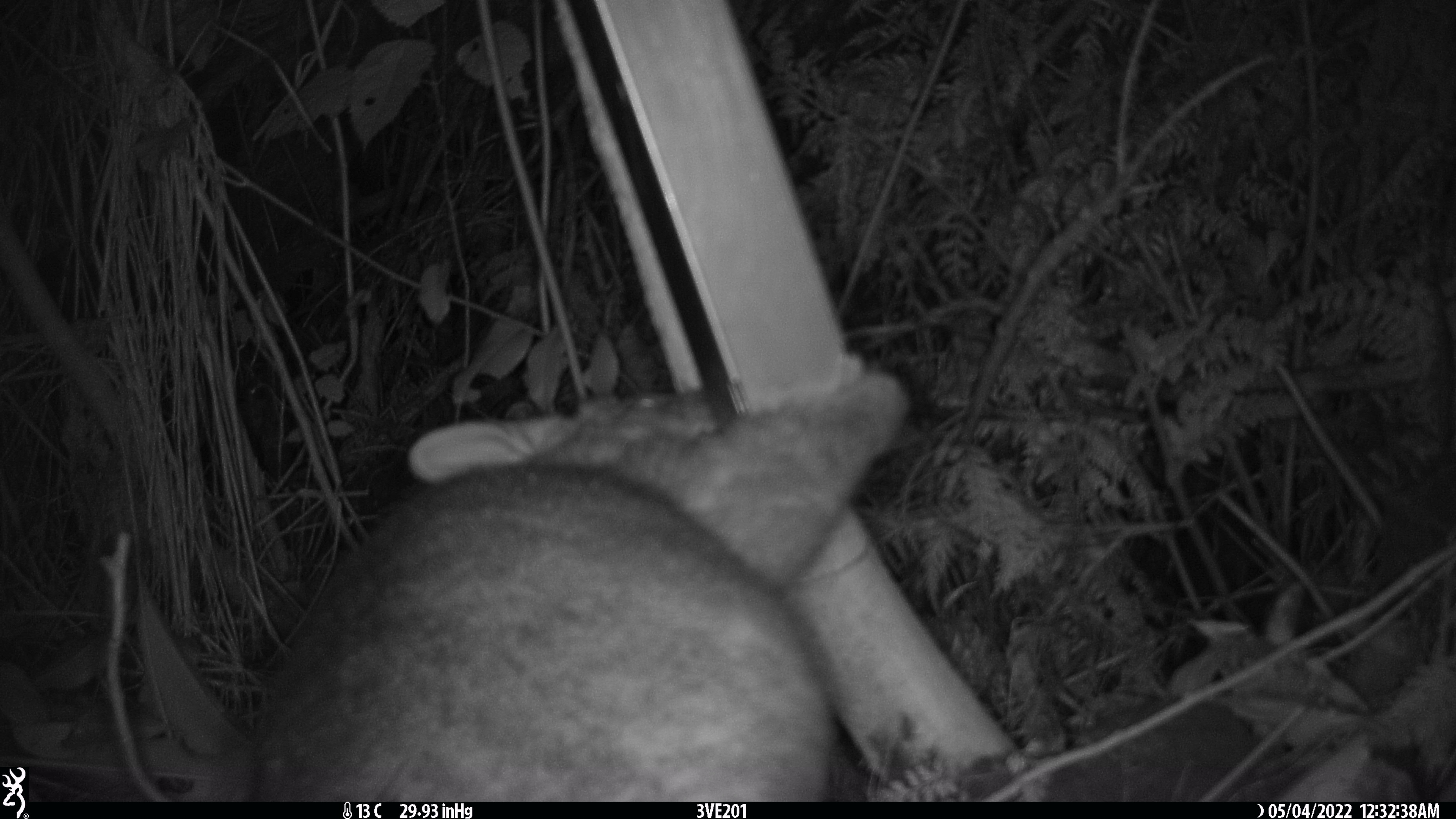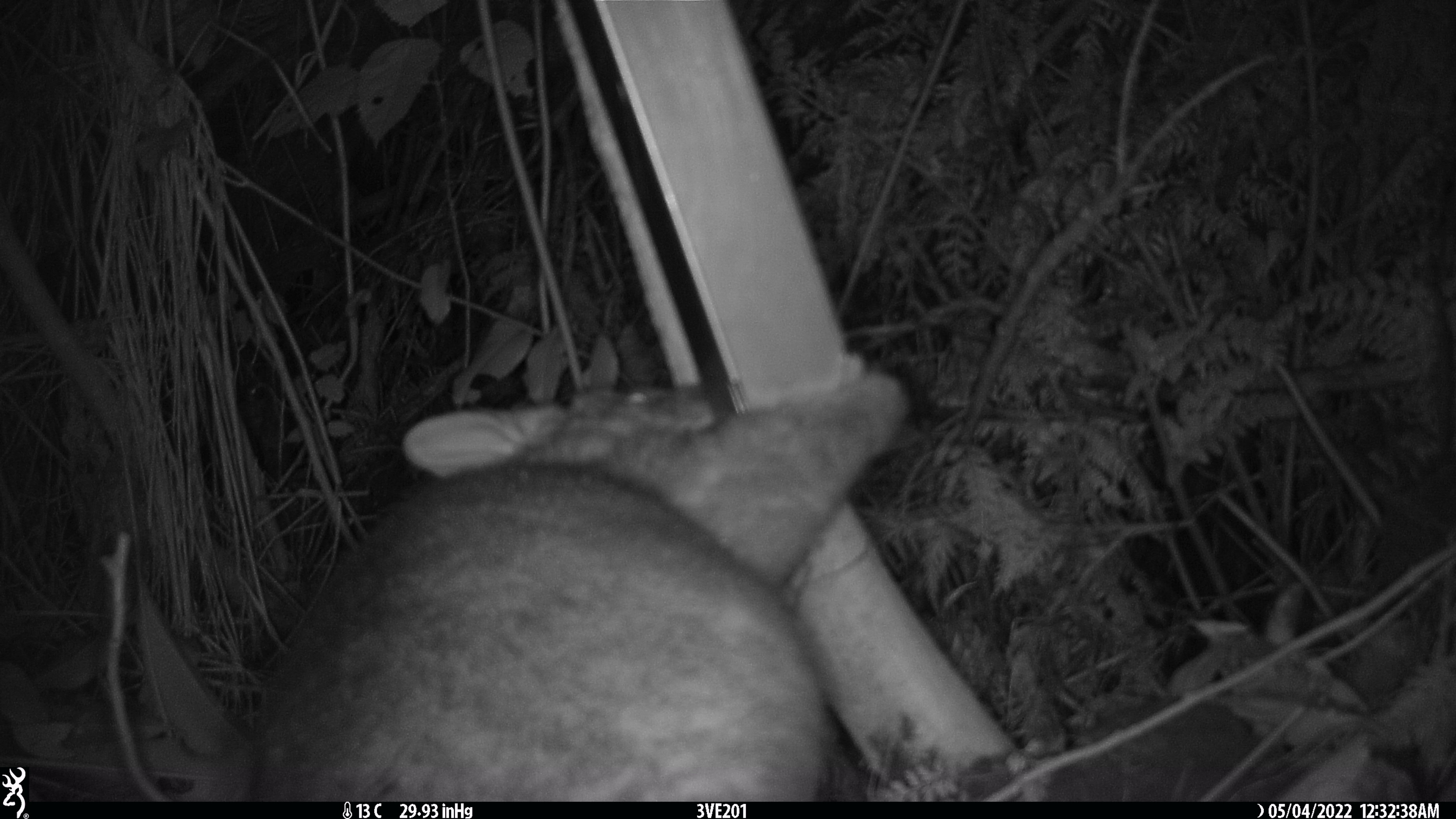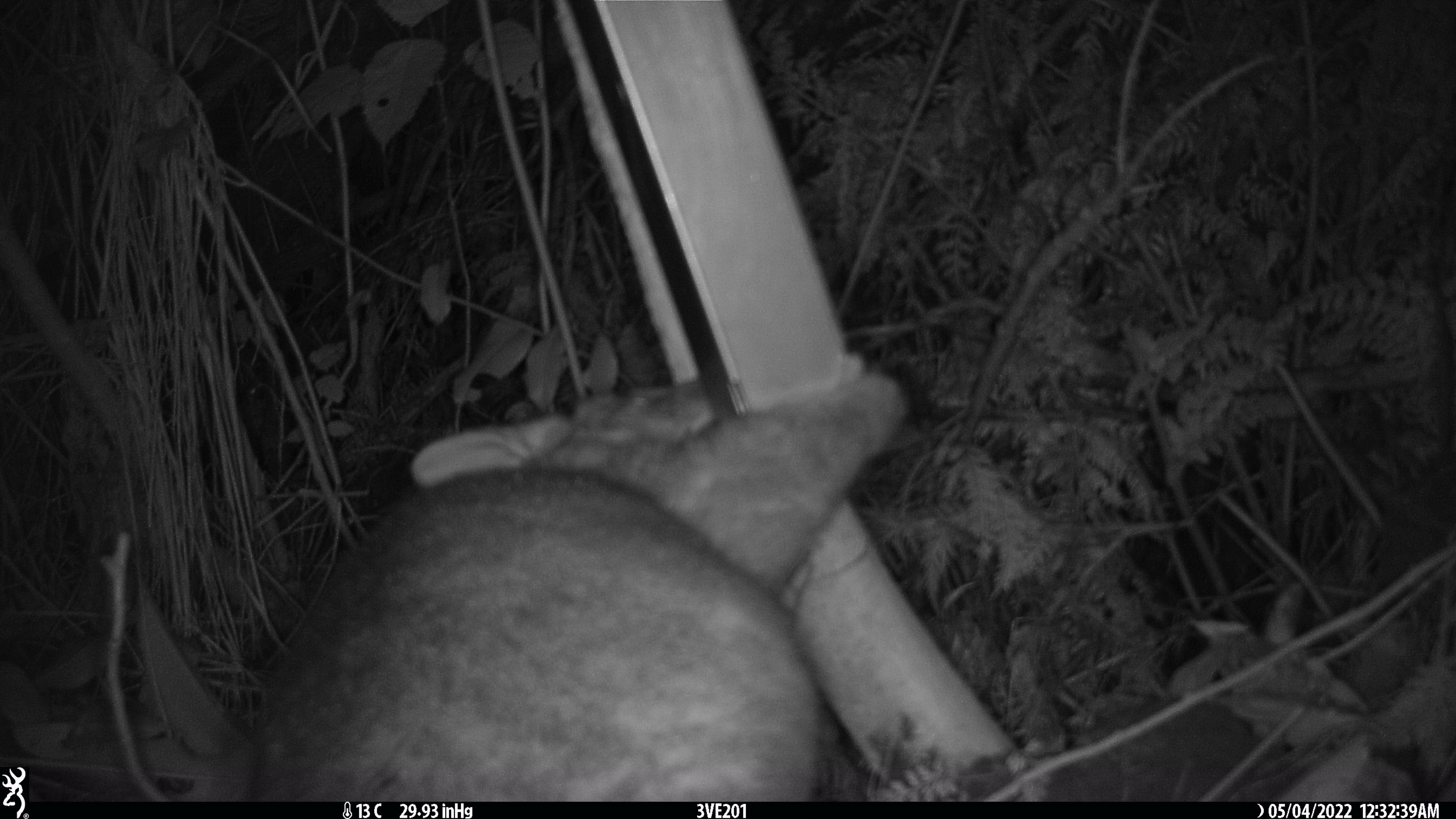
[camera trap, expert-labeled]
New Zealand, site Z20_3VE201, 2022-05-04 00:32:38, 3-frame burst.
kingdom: Animalia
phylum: Chordata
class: Mammalia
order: Diprotodontia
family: Phalangeridae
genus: Trichosurus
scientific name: Trichosurus vulpecula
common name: common brushtail possum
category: possum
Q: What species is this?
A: Possum (common brushtail possum) (Trichosurus vulpecula).